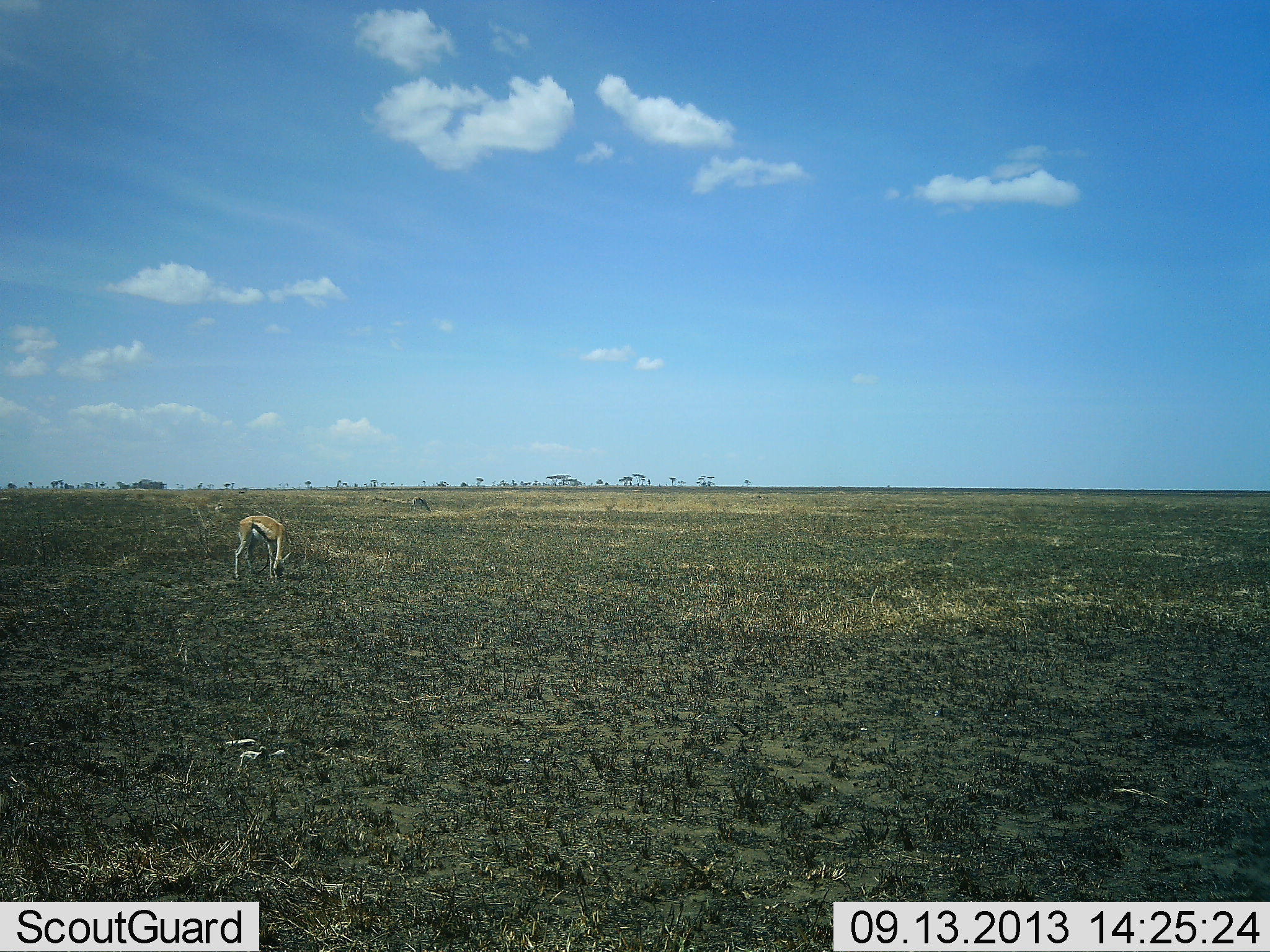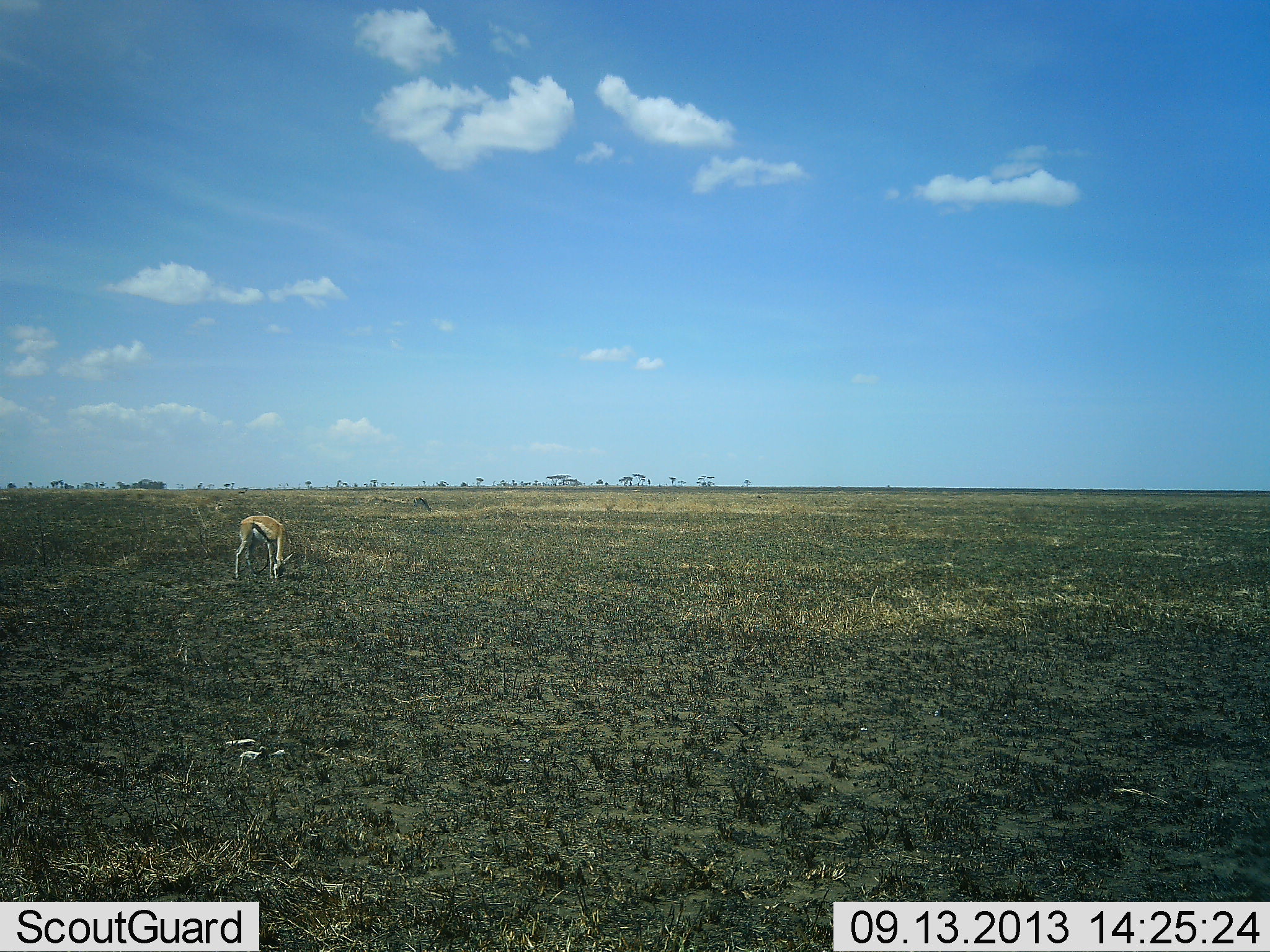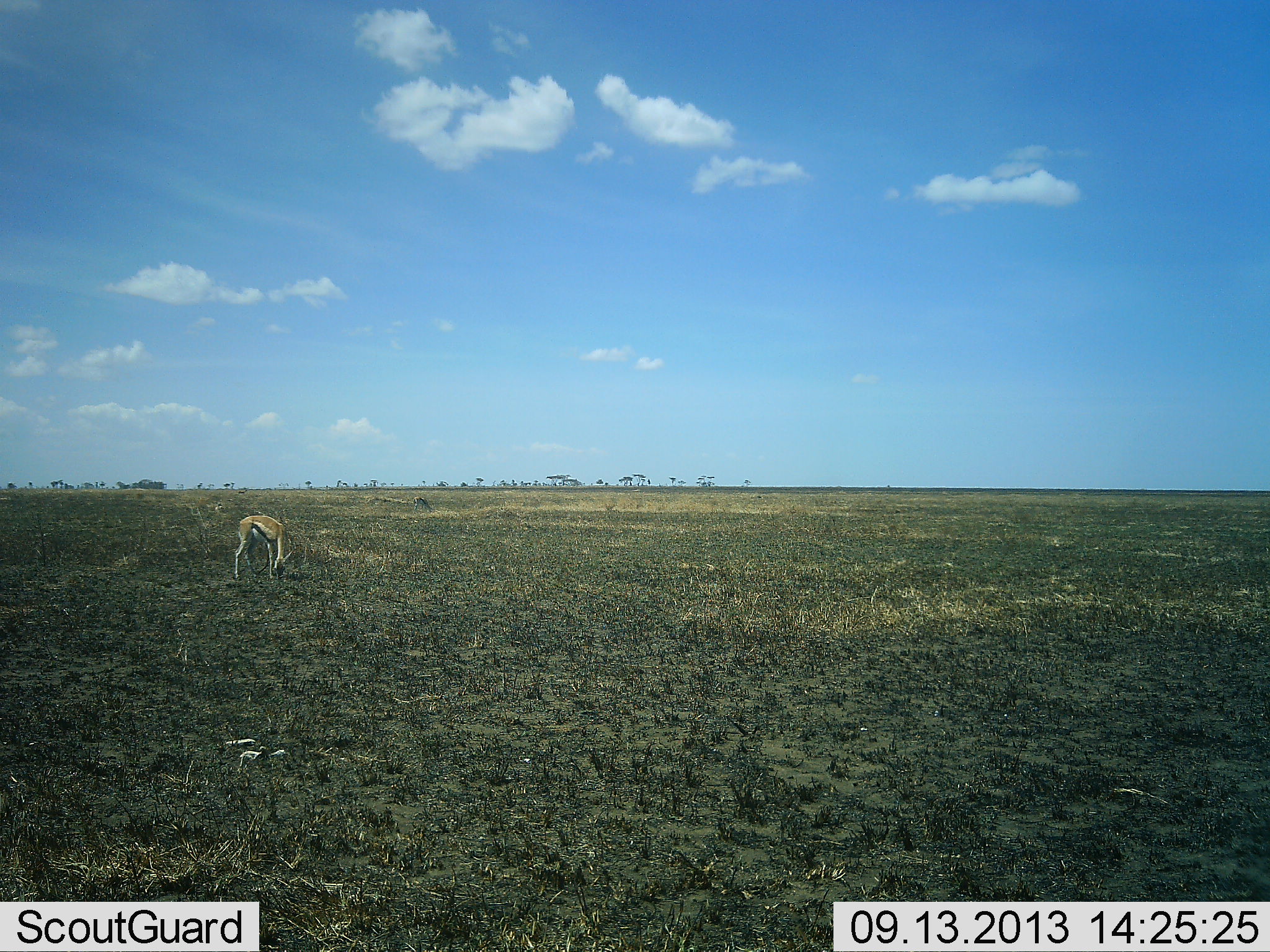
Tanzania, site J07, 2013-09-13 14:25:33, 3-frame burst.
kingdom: Animalia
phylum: Chordata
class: Mammalia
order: Artiodactyla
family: Bovidae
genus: Eudorcas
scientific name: Eudorcas thomsonii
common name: thomson's gazelle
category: gazellethomsons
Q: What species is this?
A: Gazellethomsons (thomson's gazelle) (Eudorcas thomsonii).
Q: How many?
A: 1.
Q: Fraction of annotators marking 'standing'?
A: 33%.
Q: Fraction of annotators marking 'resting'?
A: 0%.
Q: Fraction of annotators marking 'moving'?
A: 0%.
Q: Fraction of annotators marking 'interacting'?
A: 0%.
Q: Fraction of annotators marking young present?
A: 3%.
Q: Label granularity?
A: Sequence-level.